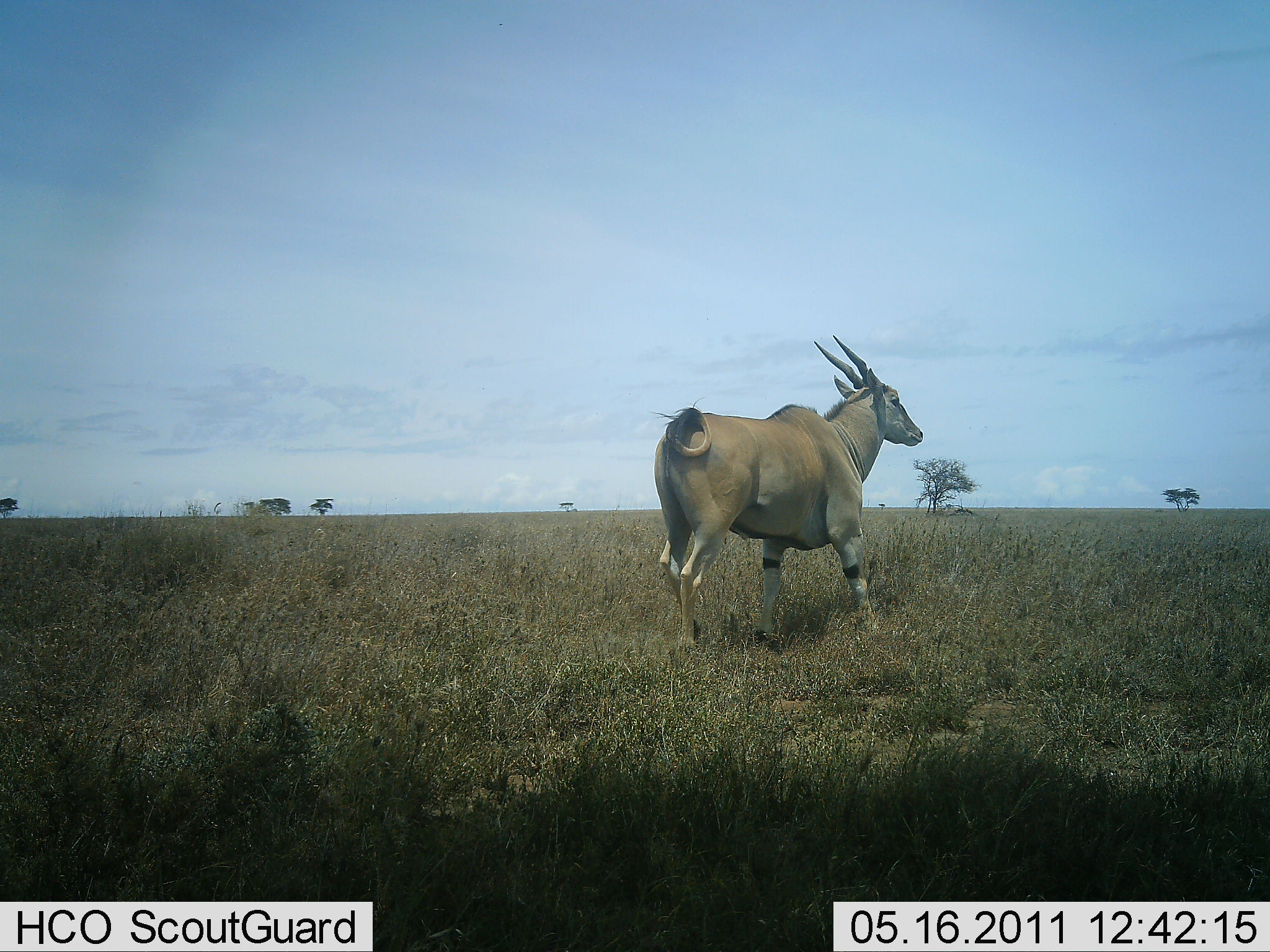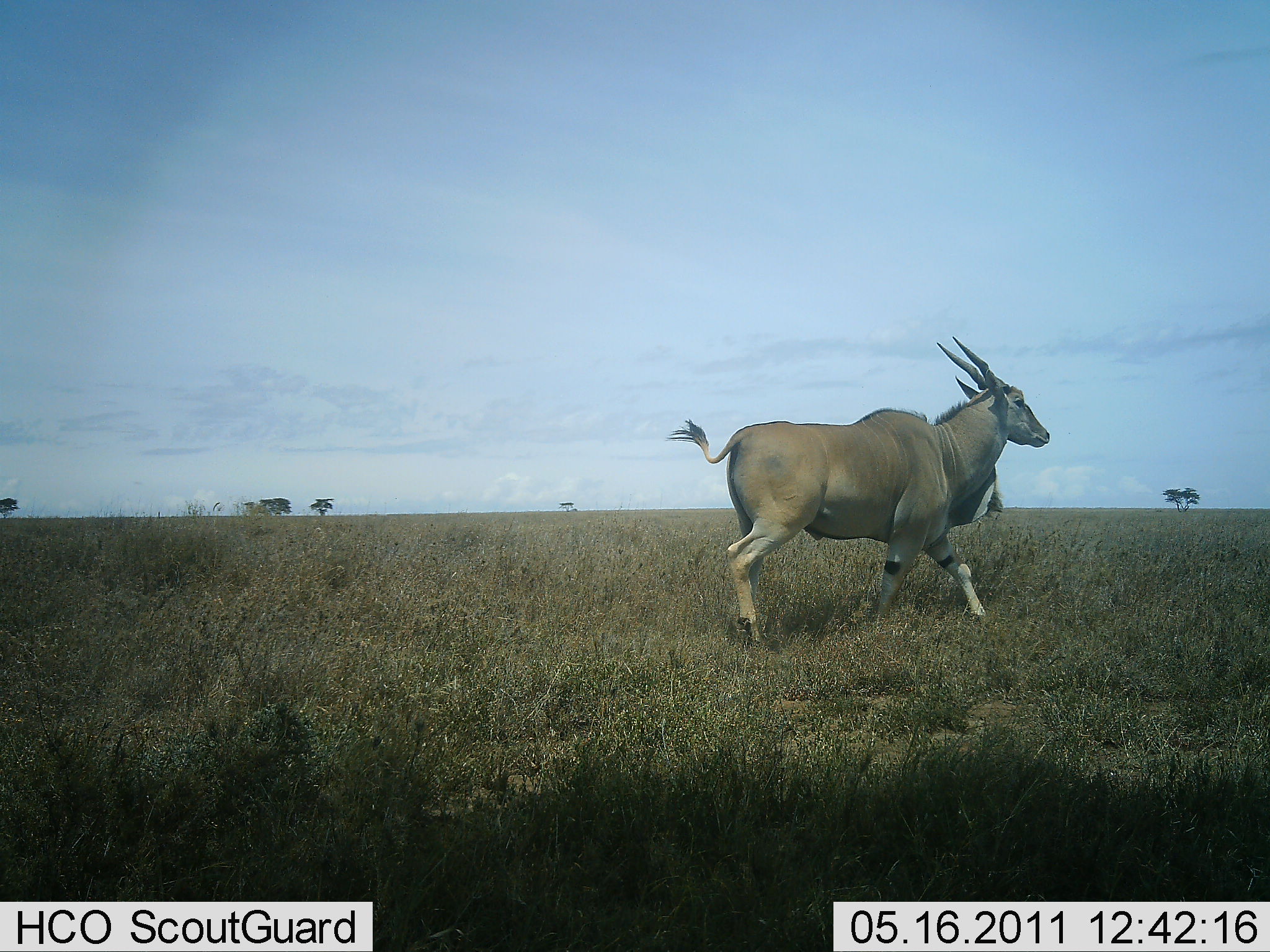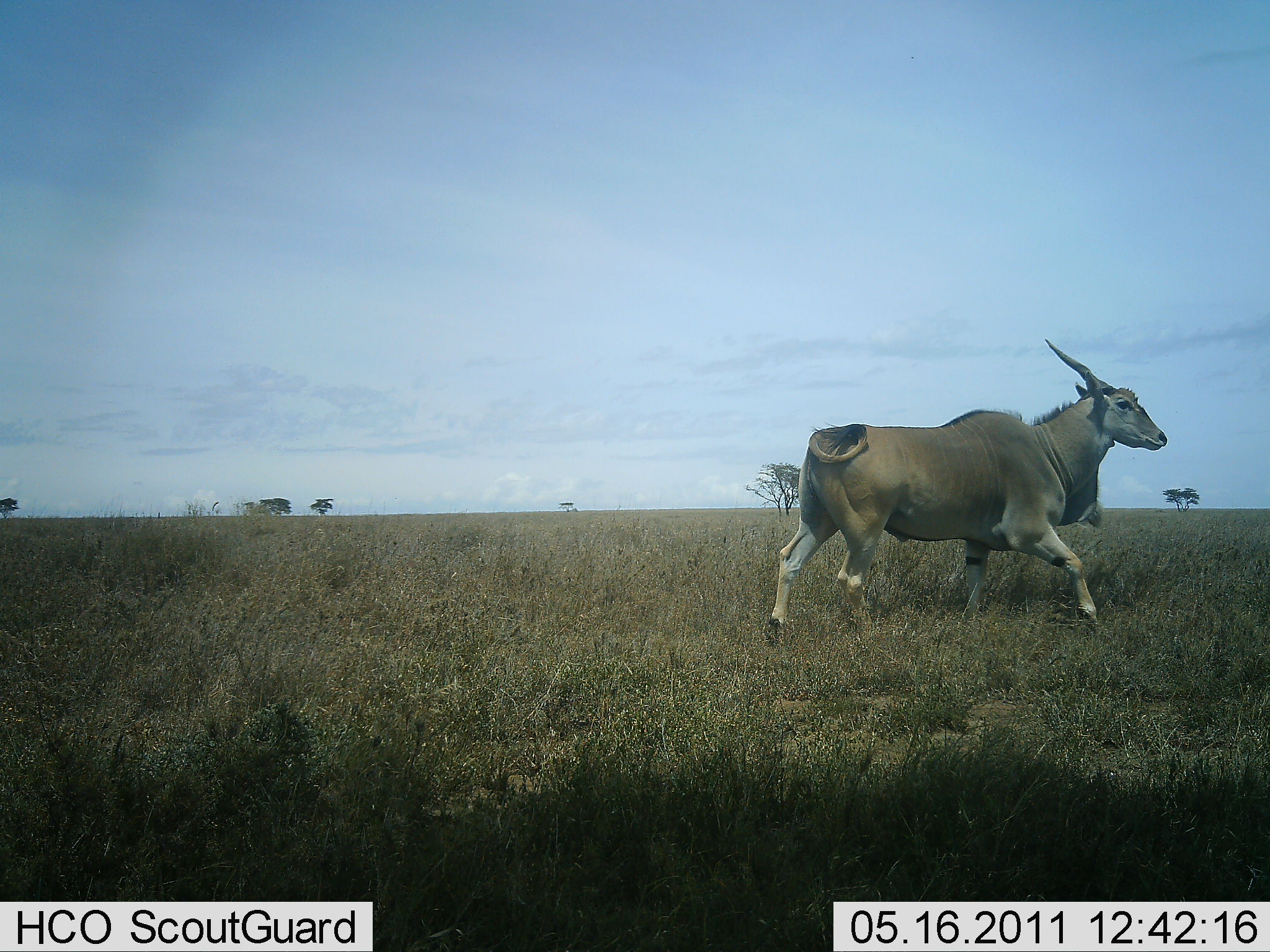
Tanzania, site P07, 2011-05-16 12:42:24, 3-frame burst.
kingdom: Animalia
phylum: Chordata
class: Mammalia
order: Artiodactyla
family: Bovidae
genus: Tragelaphus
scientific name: Tragelaphus oryx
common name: eland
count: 1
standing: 27%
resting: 0%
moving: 82%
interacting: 0%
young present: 0%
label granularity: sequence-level